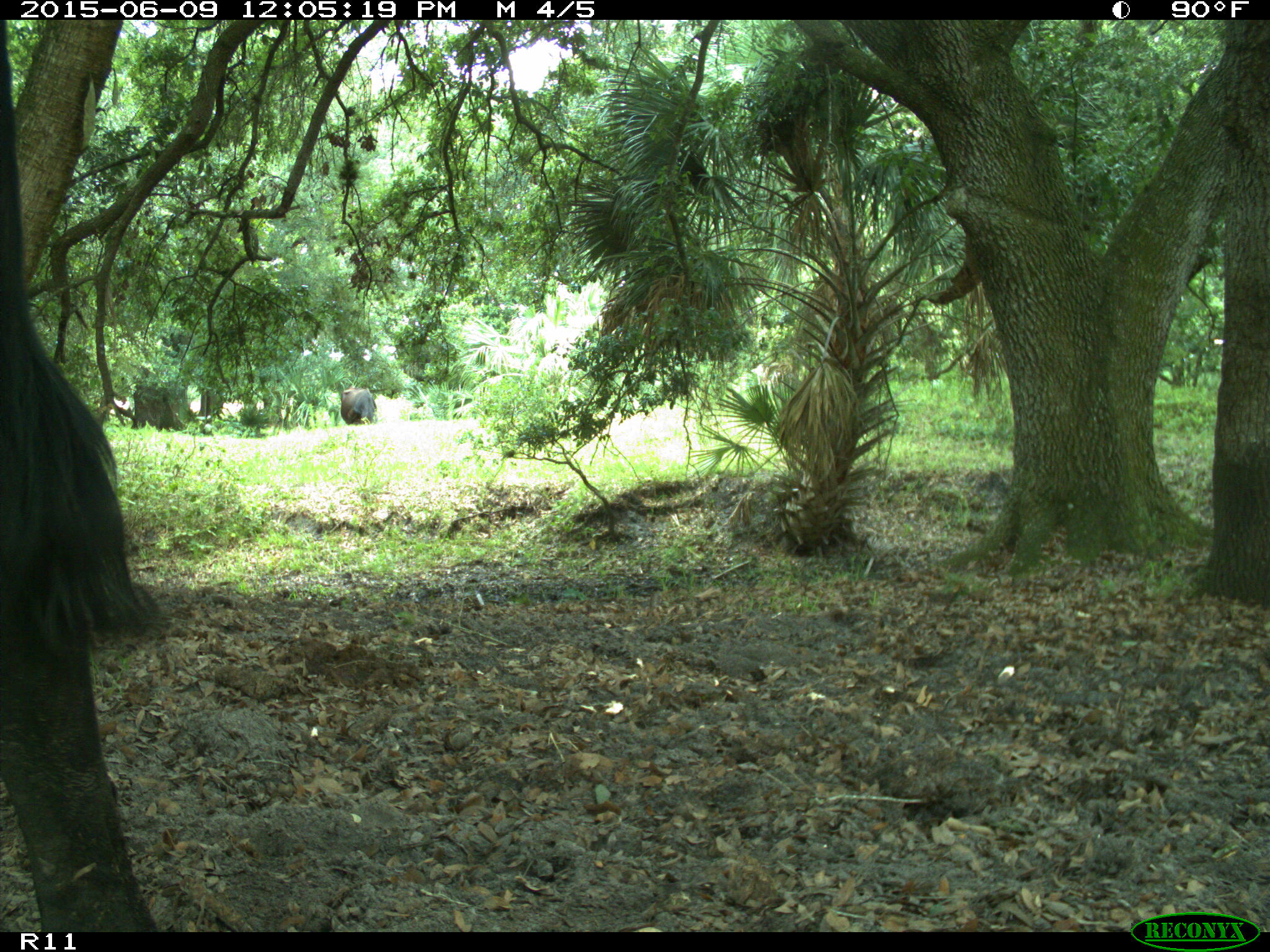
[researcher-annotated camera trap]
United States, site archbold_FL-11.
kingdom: Animalia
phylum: Chordata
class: Mammalia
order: Artiodactyla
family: Bovidae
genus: Bos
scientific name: Bos taurus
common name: domestic cow